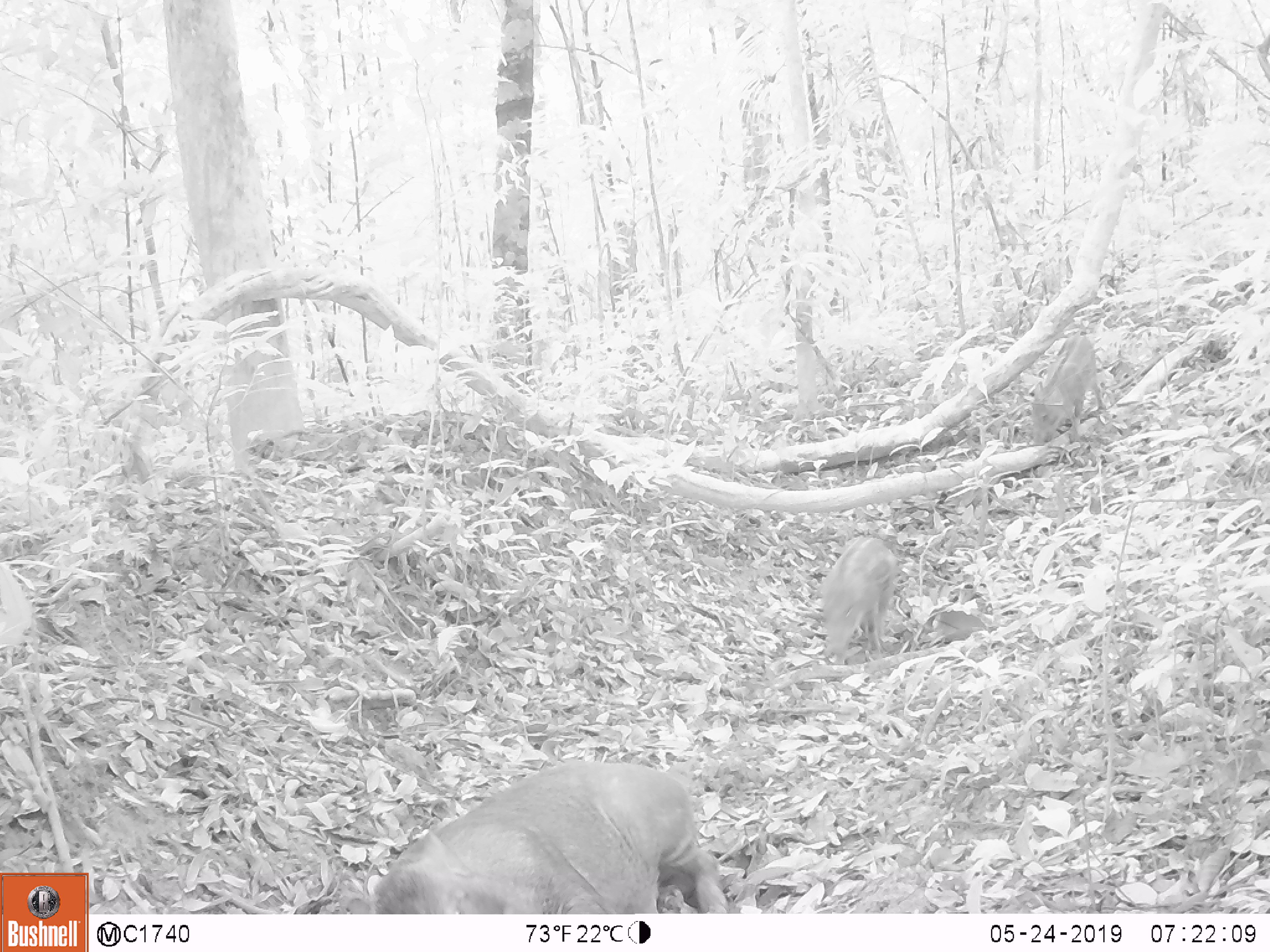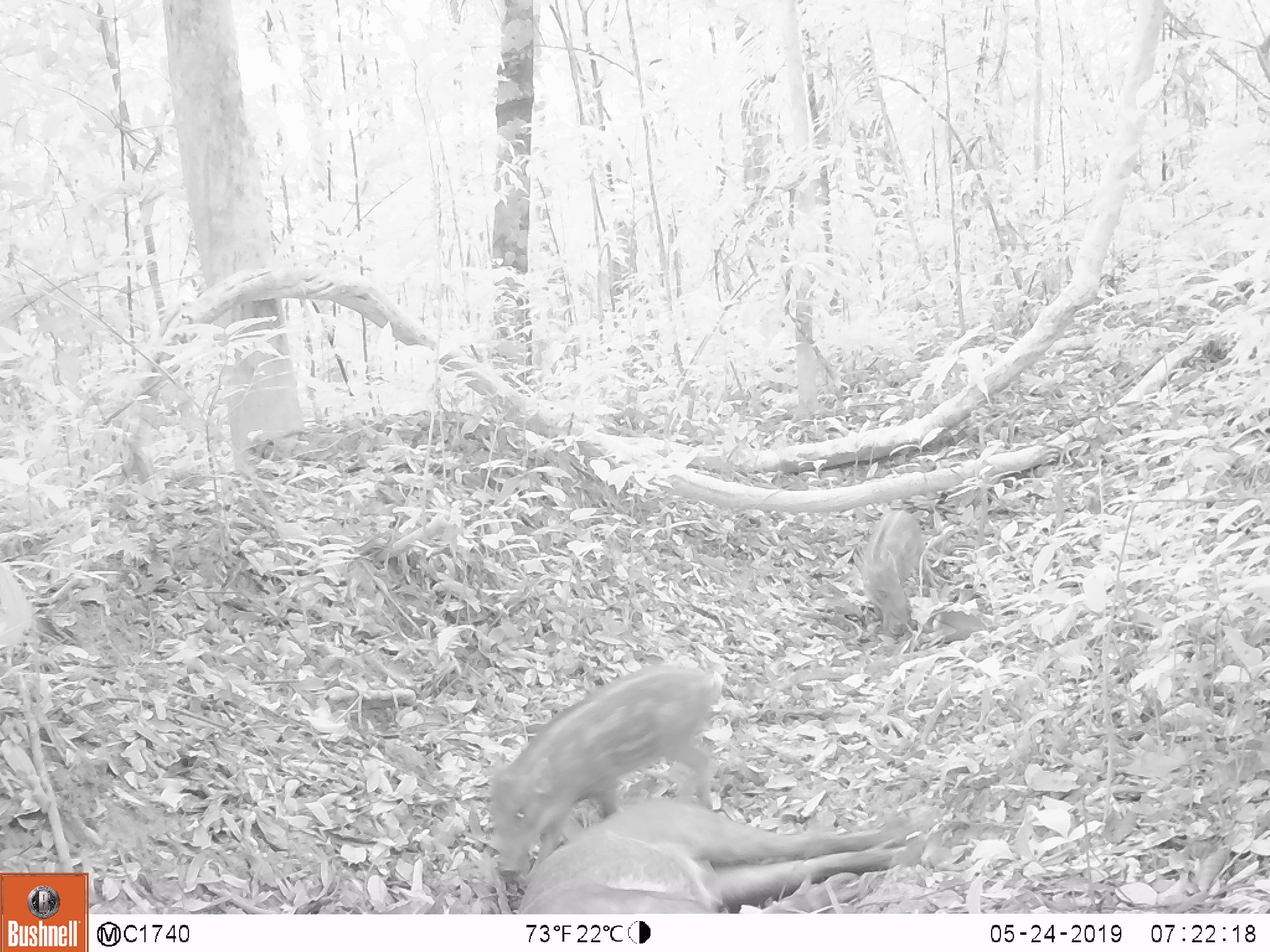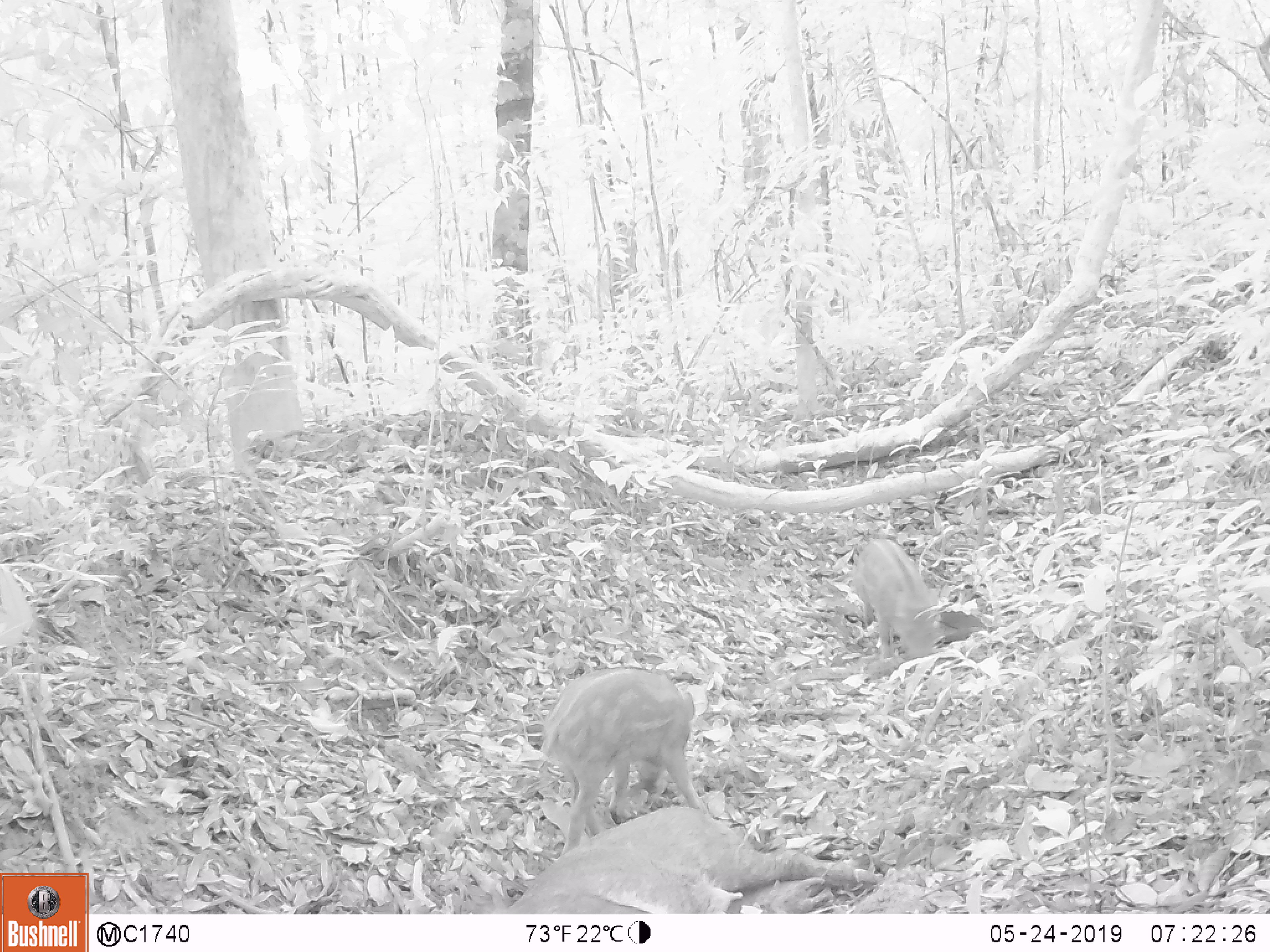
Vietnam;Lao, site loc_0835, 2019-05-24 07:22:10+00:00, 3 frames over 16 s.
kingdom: Animalia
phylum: Chordata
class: Mammalia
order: Artiodactyla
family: Suidae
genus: Sus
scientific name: Sus scrofa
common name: eurasian wild pig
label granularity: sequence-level